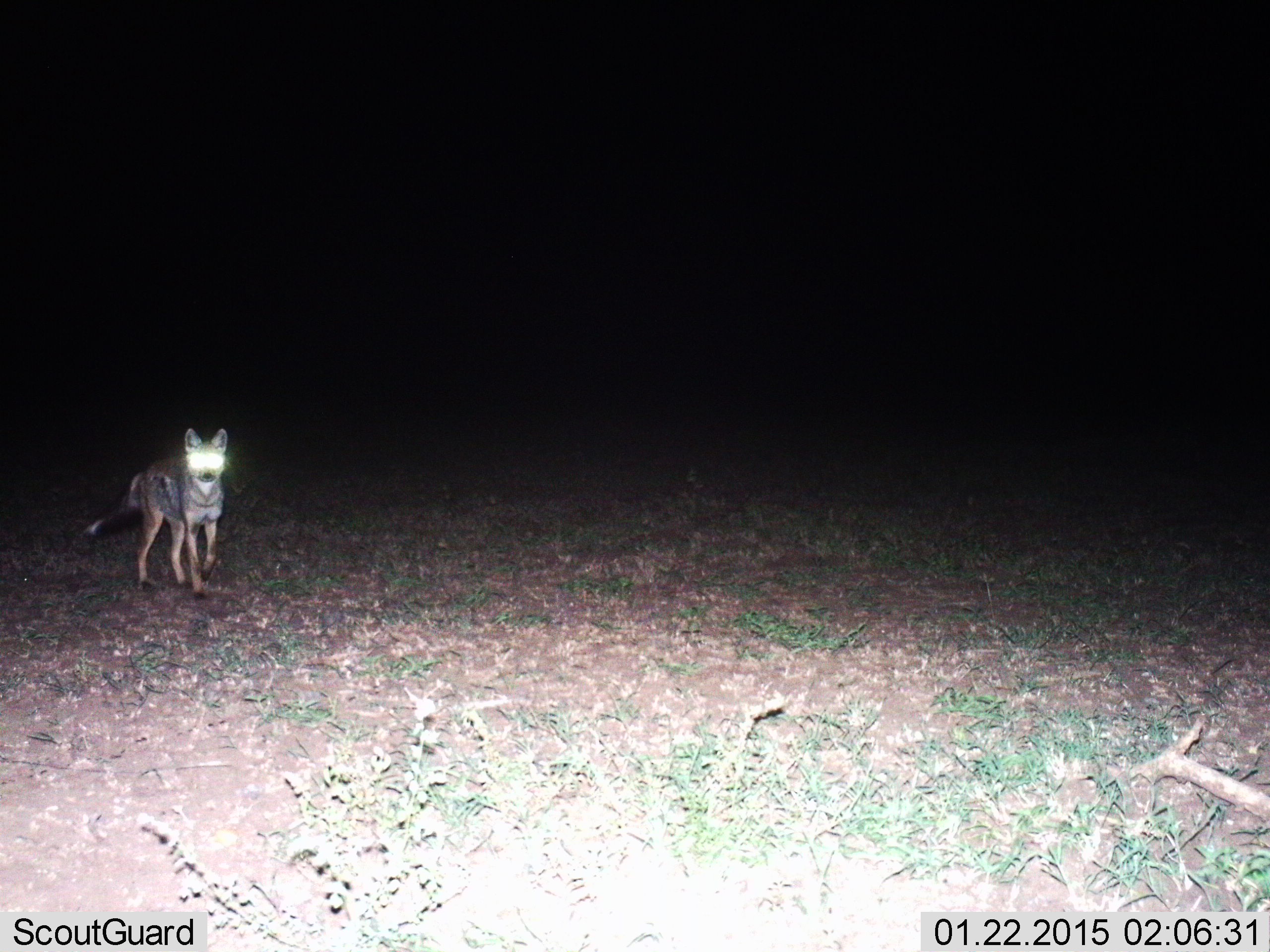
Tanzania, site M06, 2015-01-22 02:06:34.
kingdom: Animalia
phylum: Chordata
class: Mammalia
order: Carnivora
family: Canidae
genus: Lupulella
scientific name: Lupulella mesomelas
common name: black-backed jackal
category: jackal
Jackal (black-backed jackal) (Lupulella mesomelas), count 1. Behavior (volunteer vote fractions): standing 80%, resting 0%, moving 20%, interacting 0%. Young present (vote fraction): 0%. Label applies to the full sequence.